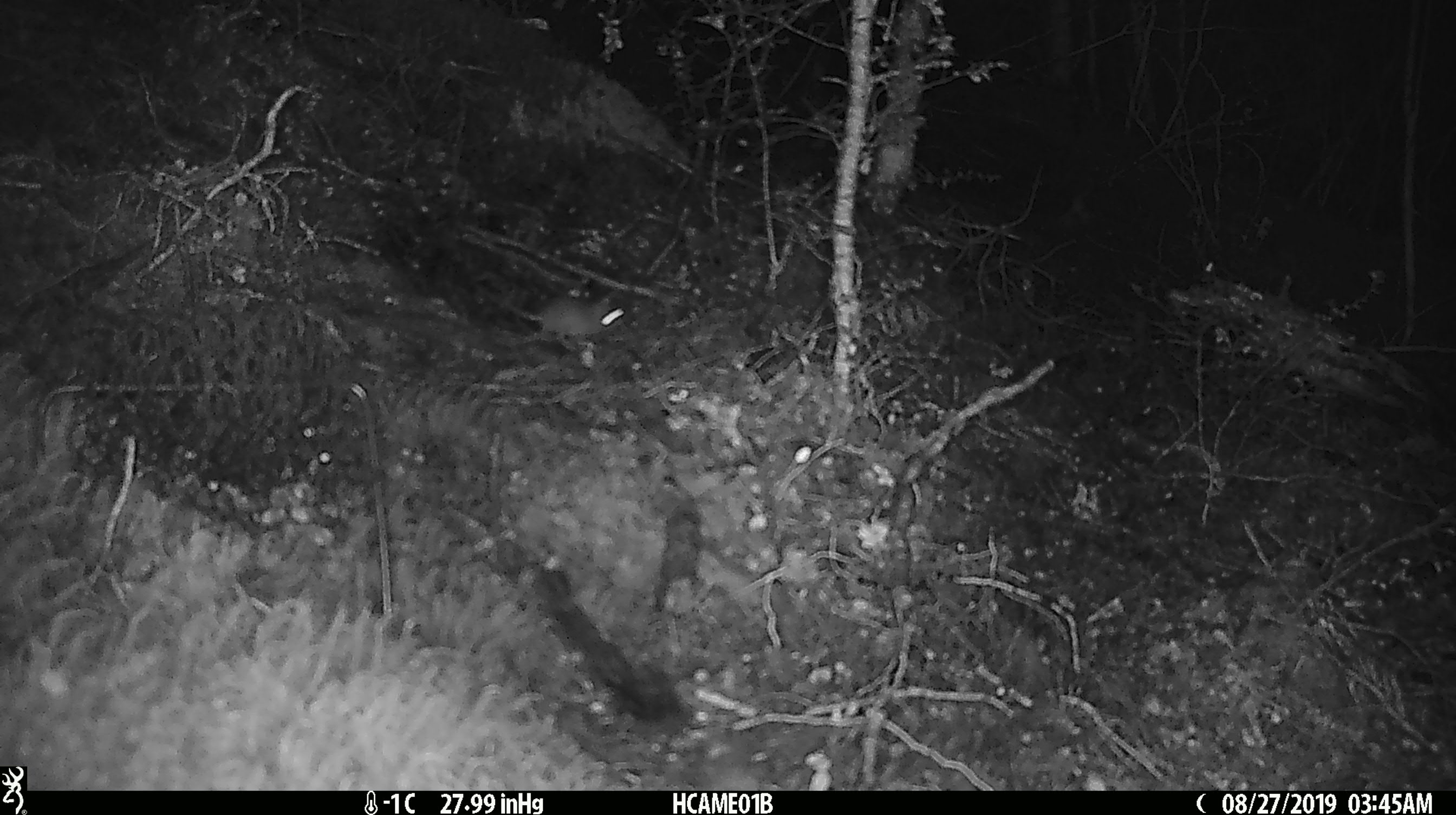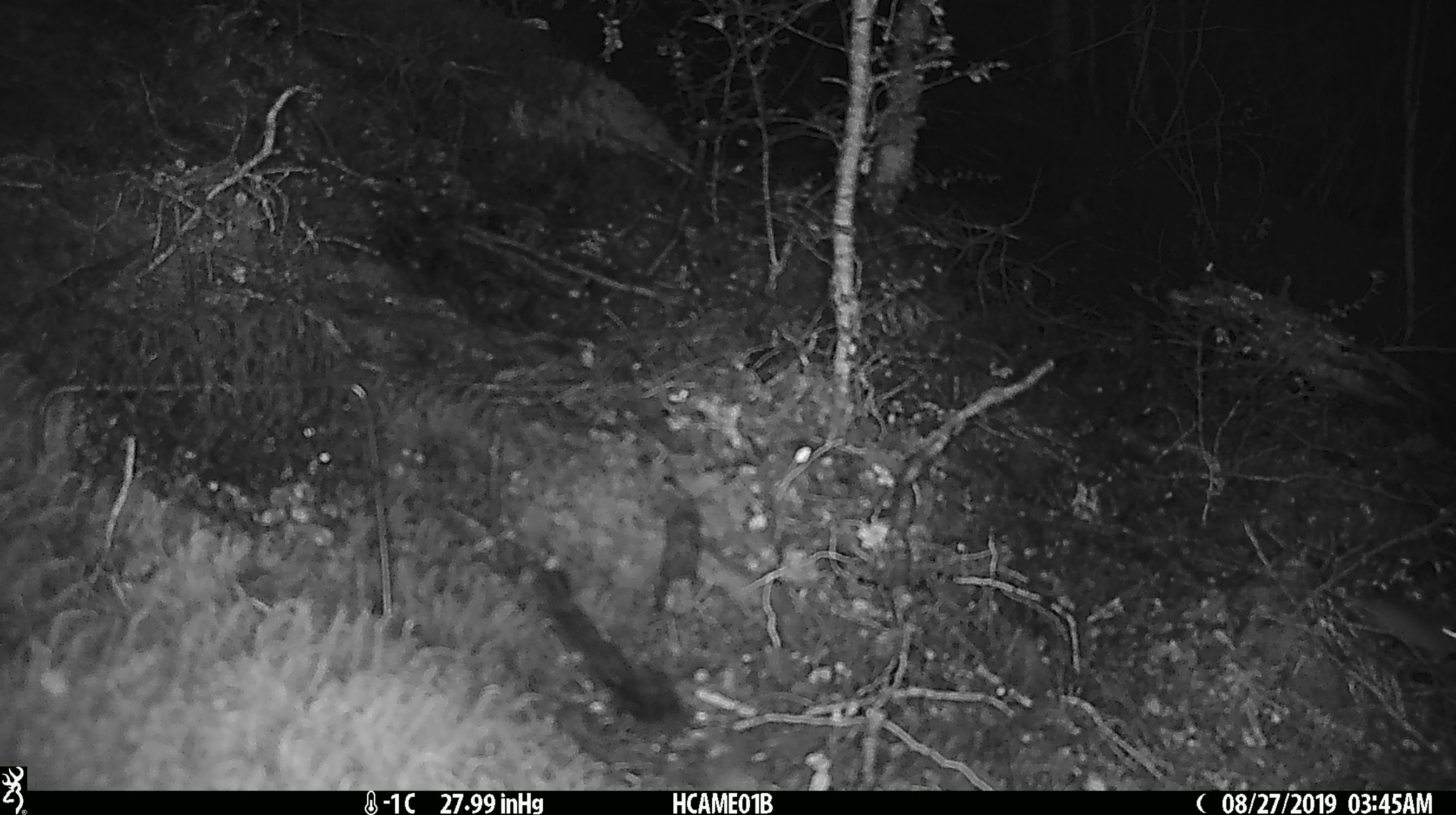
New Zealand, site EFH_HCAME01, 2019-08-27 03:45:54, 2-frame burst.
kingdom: Animalia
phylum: Chordata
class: Mammalia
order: Rodentia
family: Muridae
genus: Mus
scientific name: Mus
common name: mouse